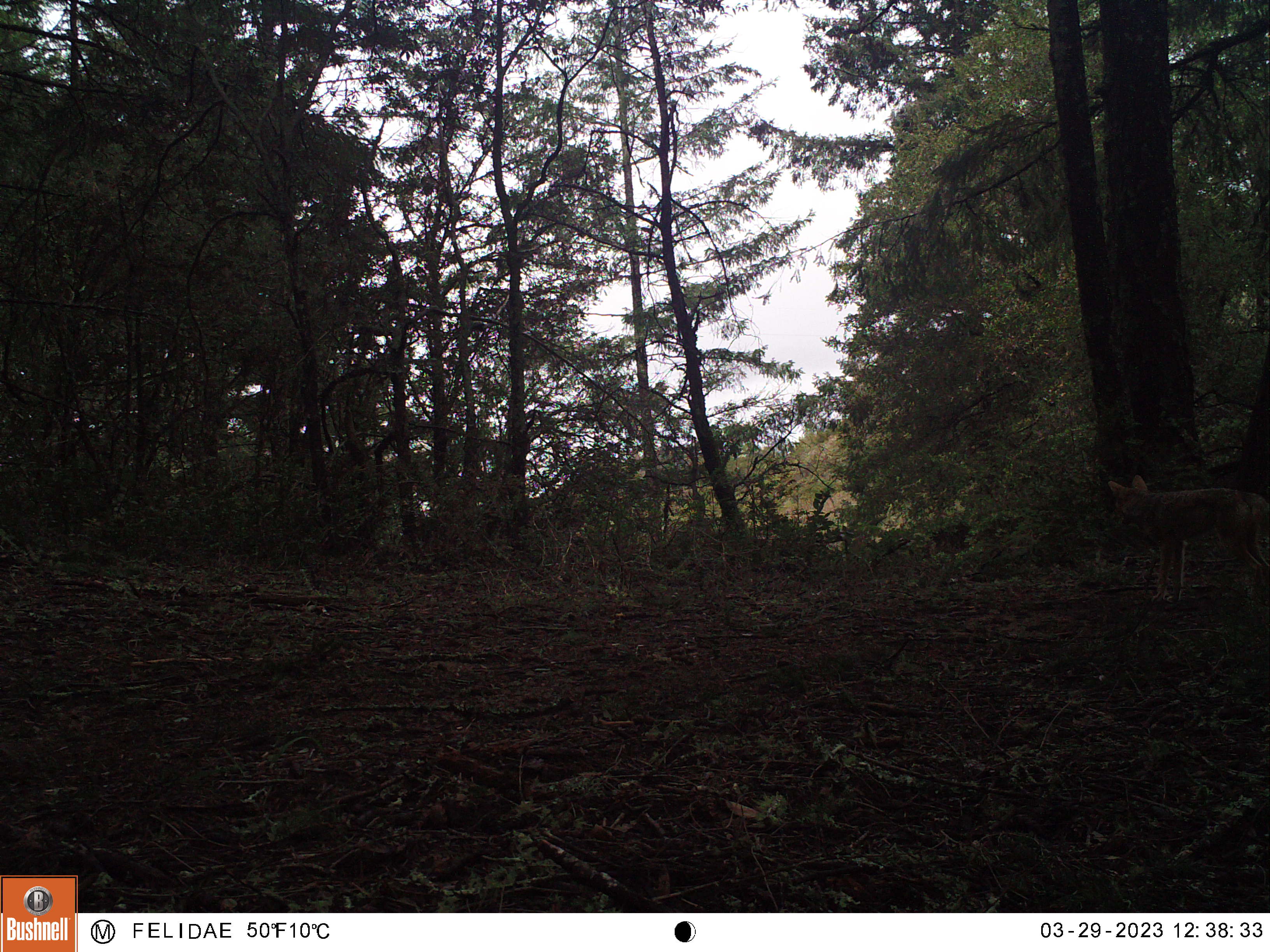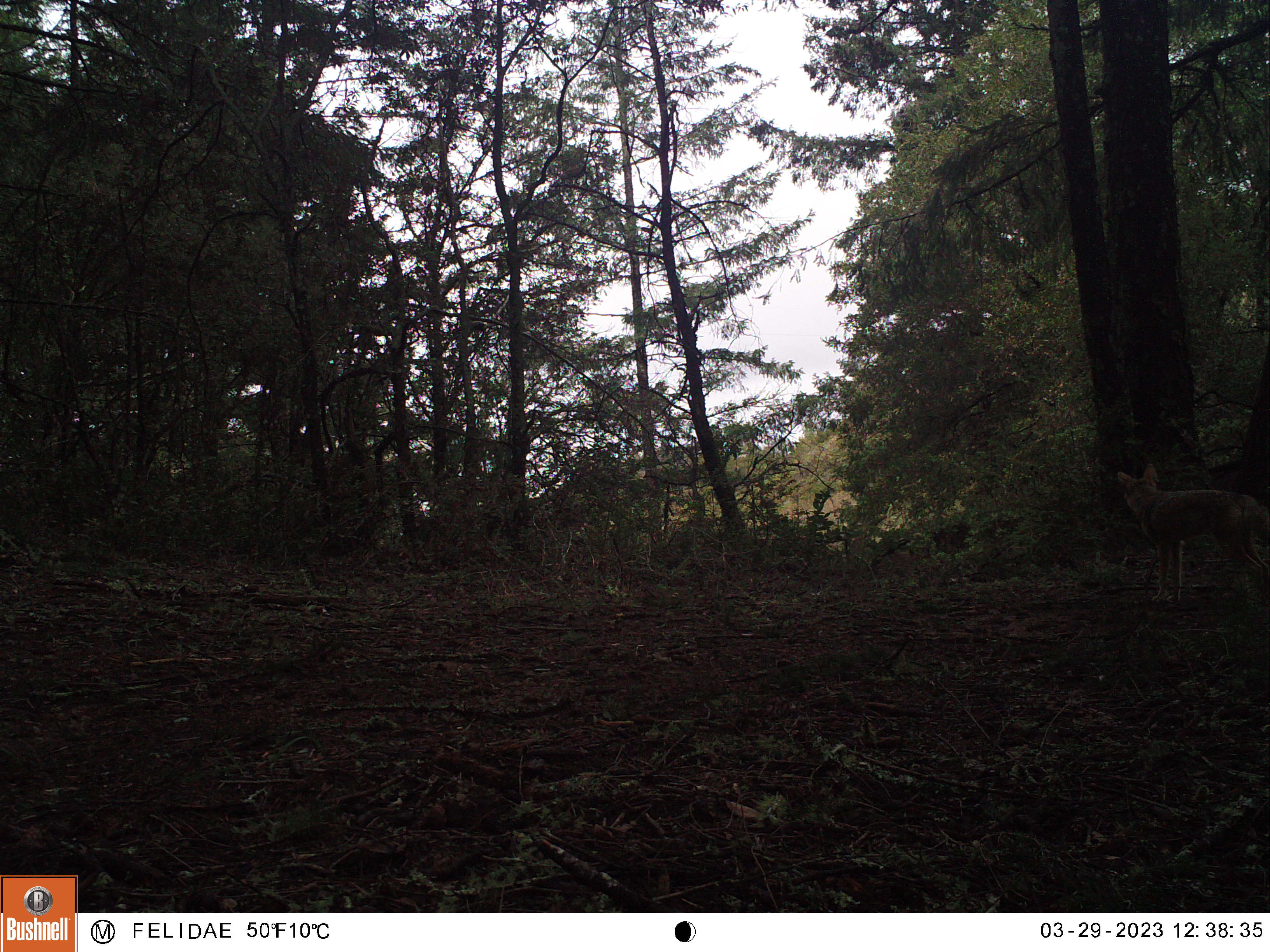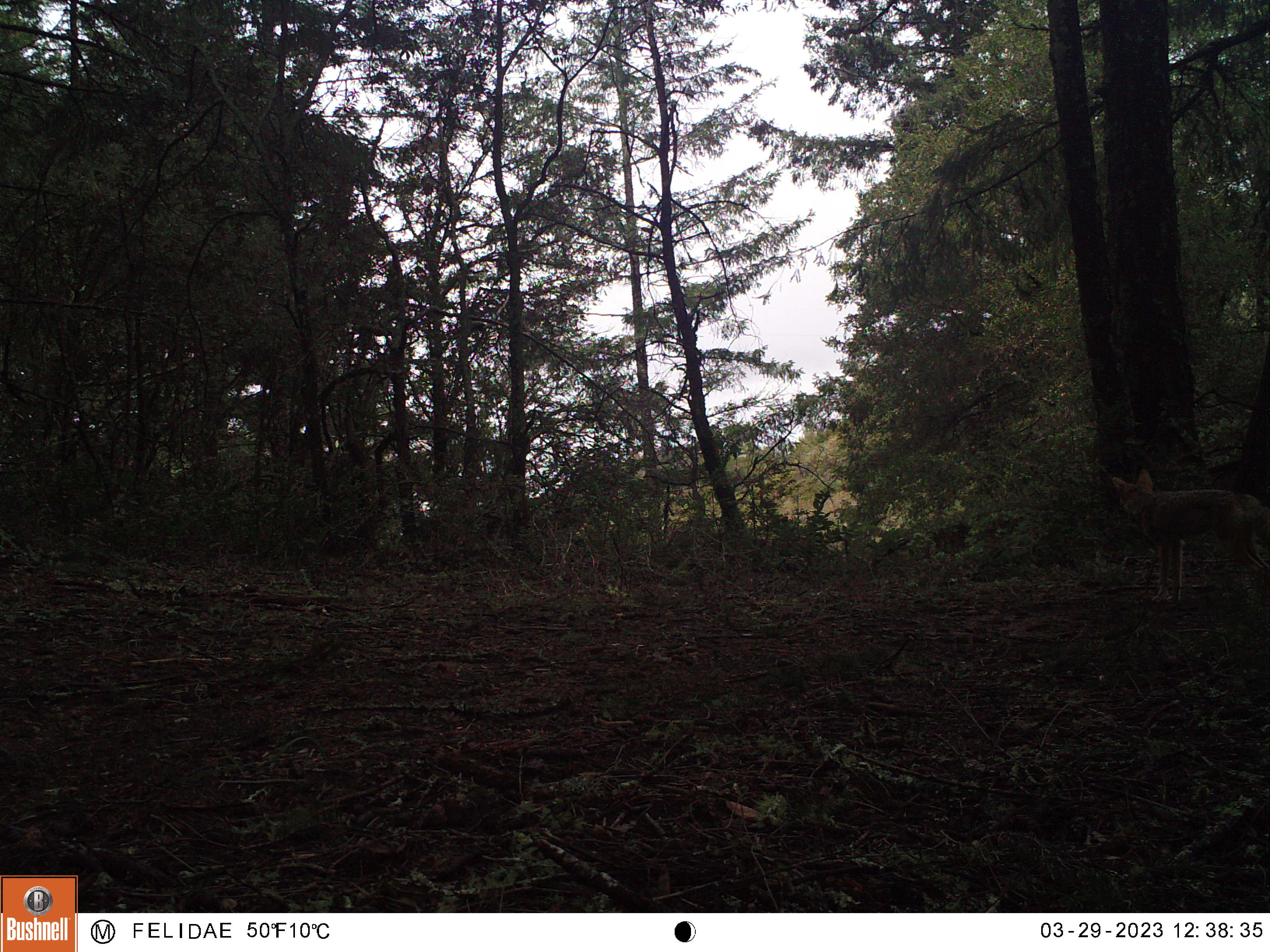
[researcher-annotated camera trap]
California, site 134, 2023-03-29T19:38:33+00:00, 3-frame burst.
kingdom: Animalia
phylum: Chordata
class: Mammalia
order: Carnivora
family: Canidae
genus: Canis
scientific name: Canis latrans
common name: coyote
Coyote (Canis latrans).